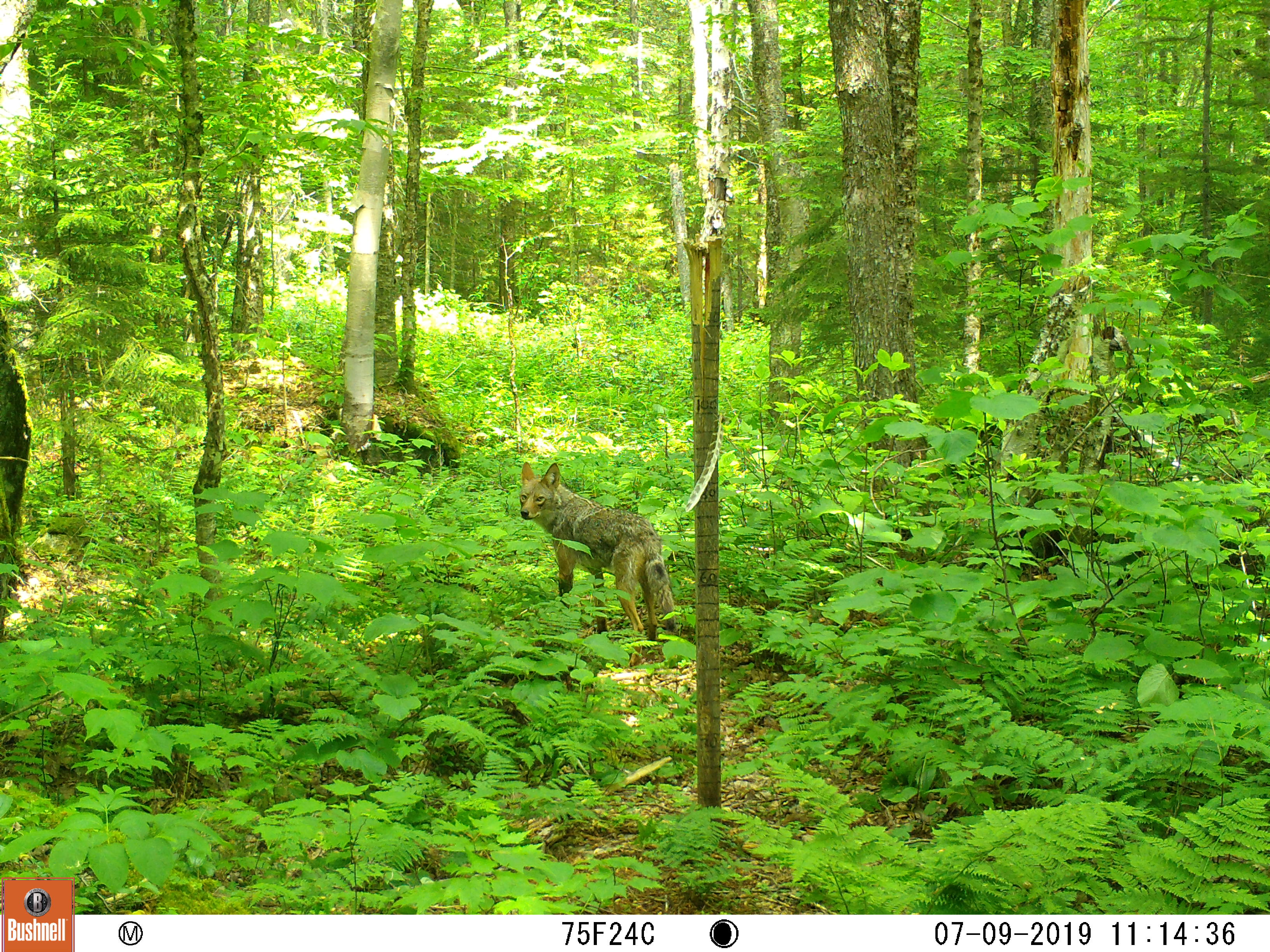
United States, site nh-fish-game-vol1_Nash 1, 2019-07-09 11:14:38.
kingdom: Animalia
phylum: Chordata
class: Mammalia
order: Carnivora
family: Canidae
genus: Canis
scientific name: Canis latrans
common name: coyote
Coyote (Canis latrans).